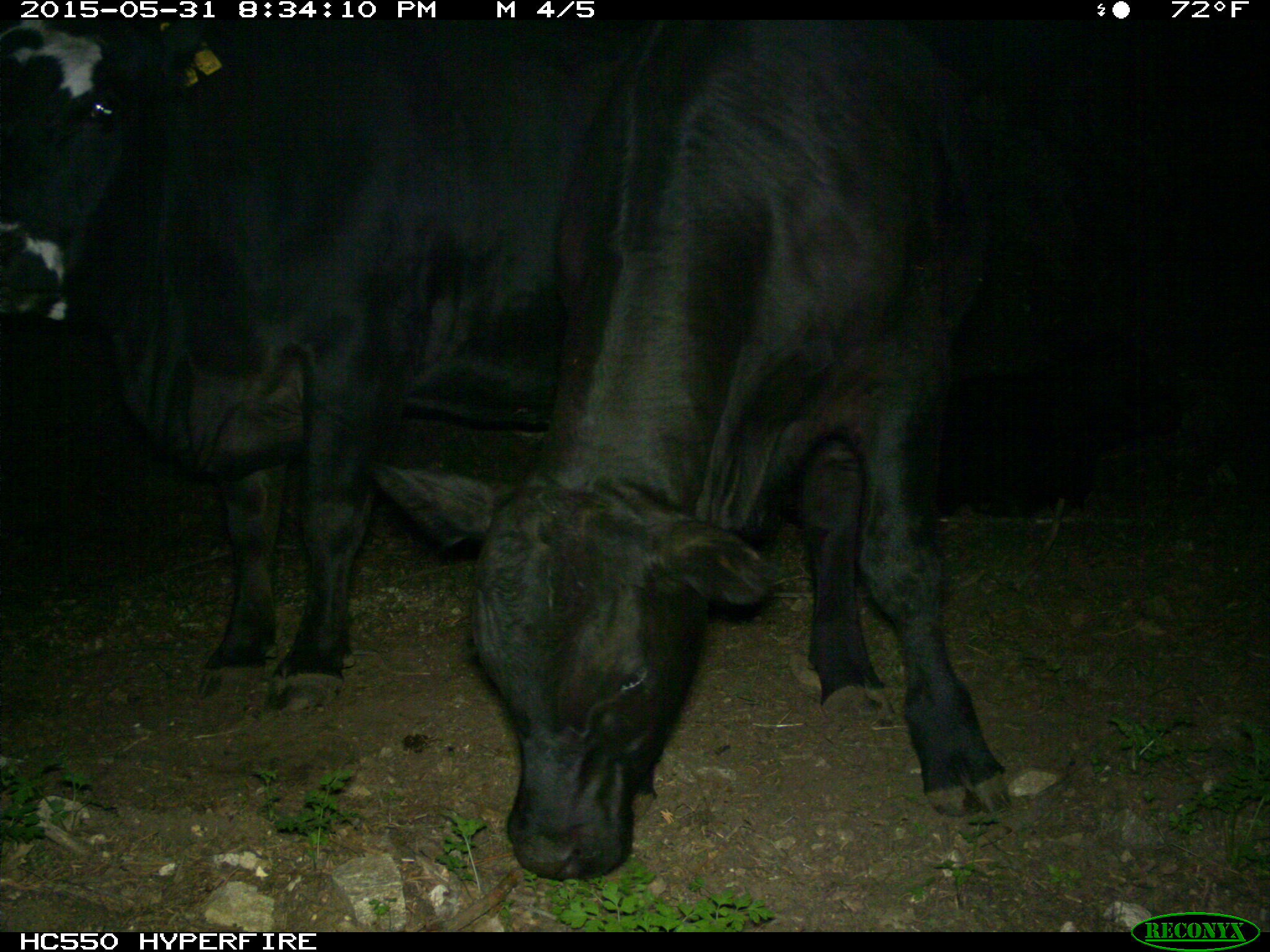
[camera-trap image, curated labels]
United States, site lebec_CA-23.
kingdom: Animalia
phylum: Chordata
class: Mammalia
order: Artiodactyla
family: Bovidae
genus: Bos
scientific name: Bos taurus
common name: domestic cow